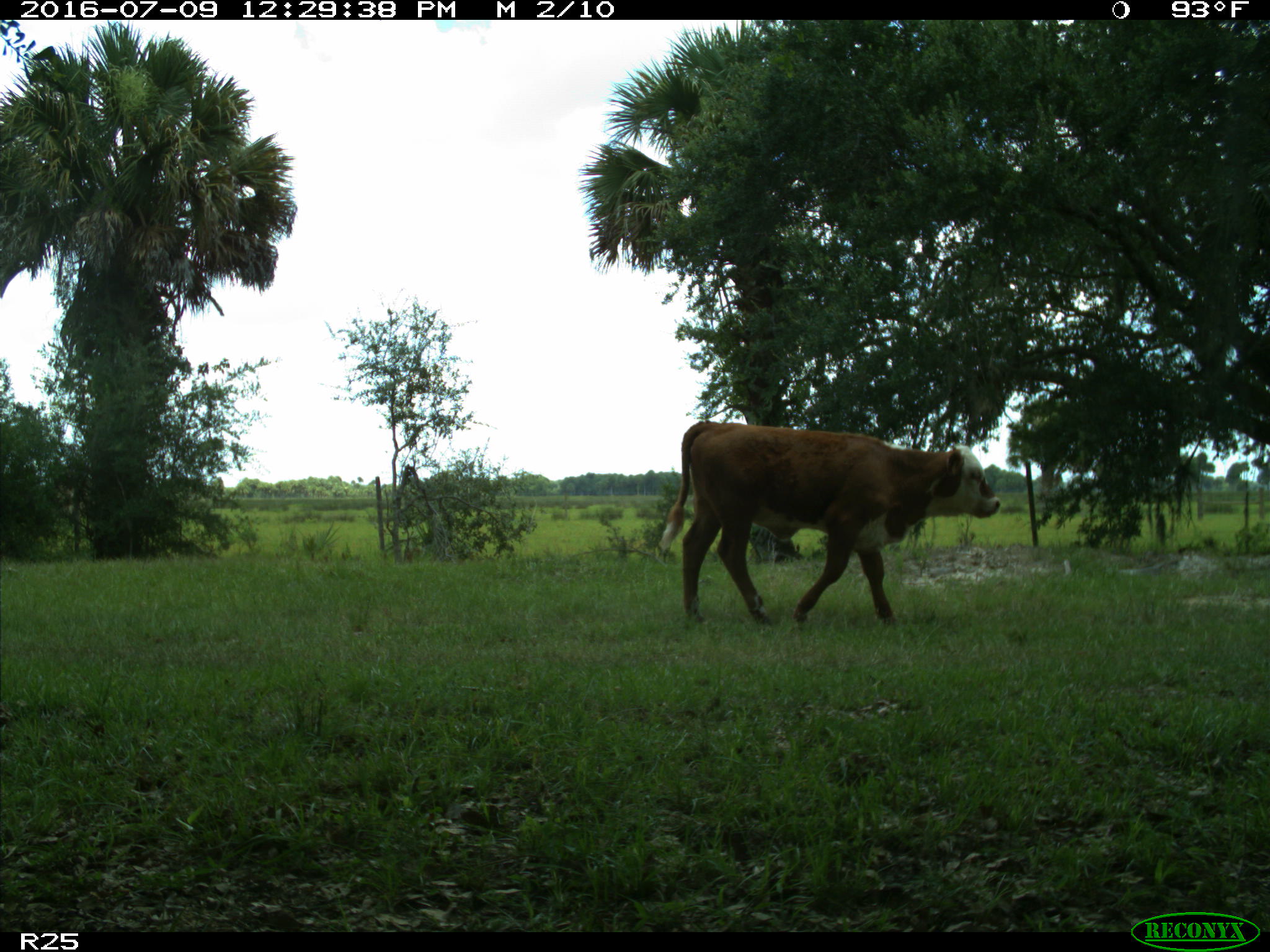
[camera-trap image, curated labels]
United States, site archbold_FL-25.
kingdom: Animalia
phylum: Chordata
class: Mammalia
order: Artiodactyla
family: Bovidae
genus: Bos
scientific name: Bos taurus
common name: domestic cow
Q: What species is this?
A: Bos taurus (domestic cow).